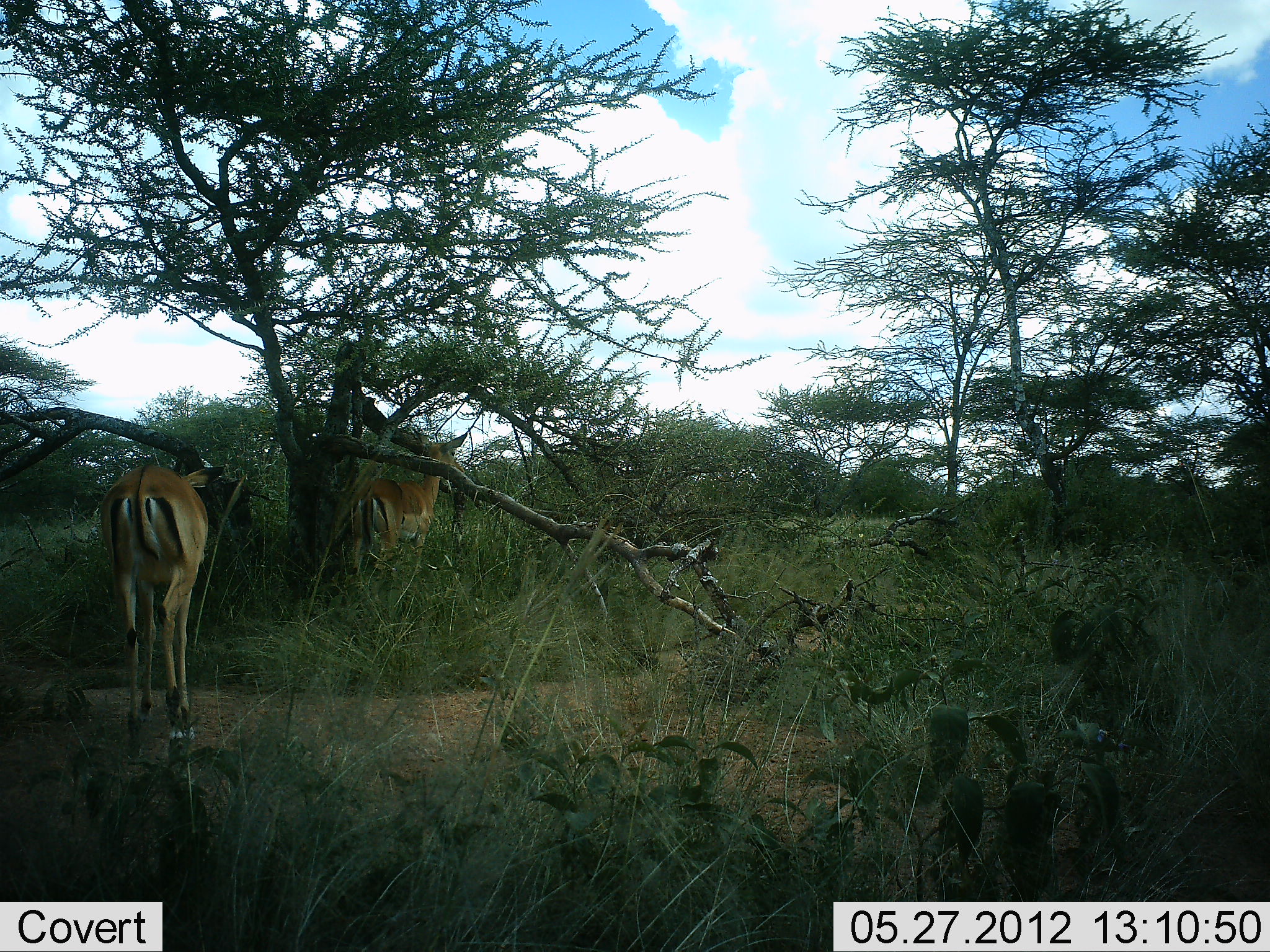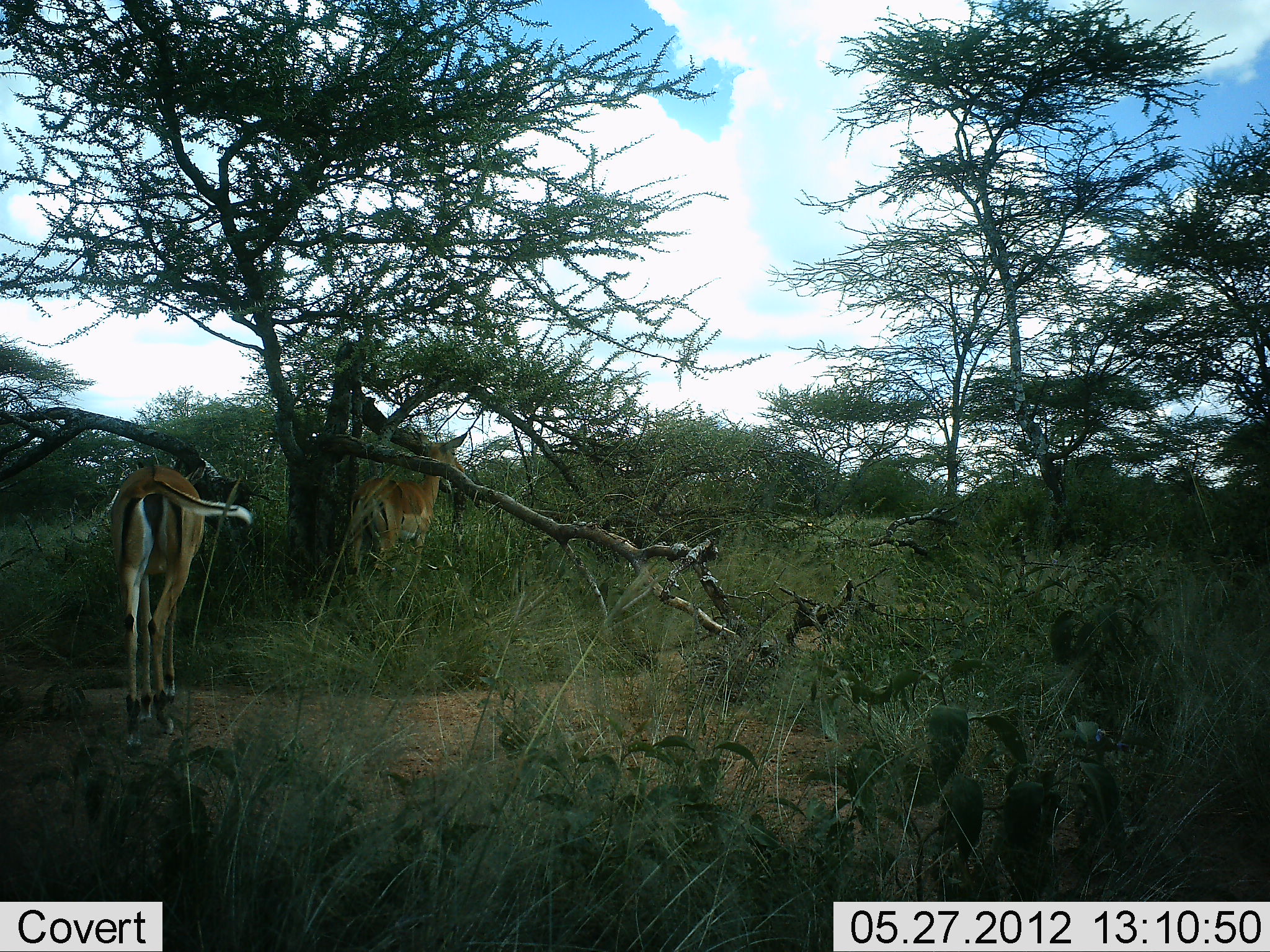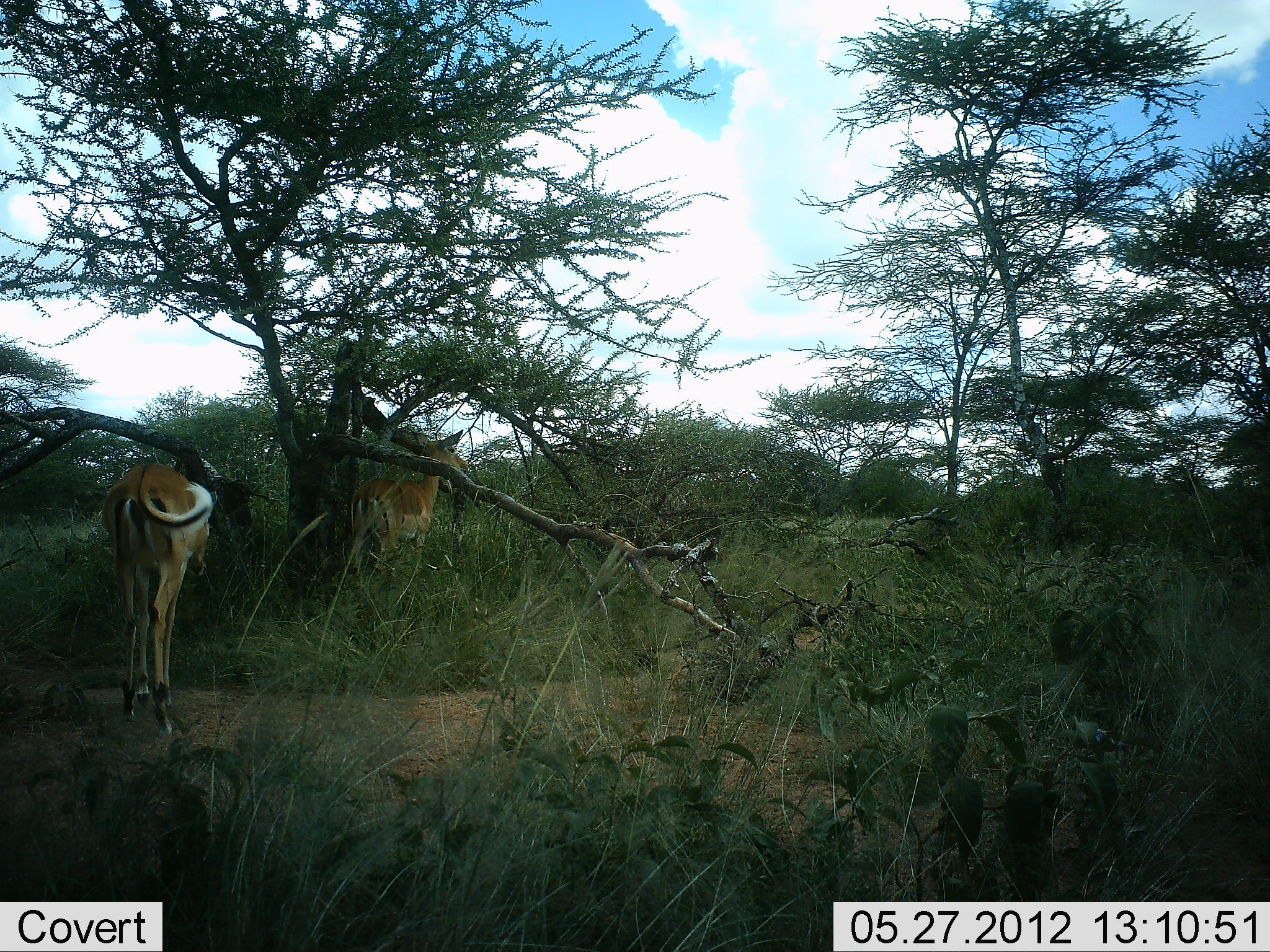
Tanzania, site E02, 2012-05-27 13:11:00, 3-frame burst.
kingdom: Animalia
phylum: Chordata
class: Mammalia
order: Artiodactyla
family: Bovidae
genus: Aepyceros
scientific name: Aepyceros melampus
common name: impala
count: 2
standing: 80%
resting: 0%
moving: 30%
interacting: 0%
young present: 0%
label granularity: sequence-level